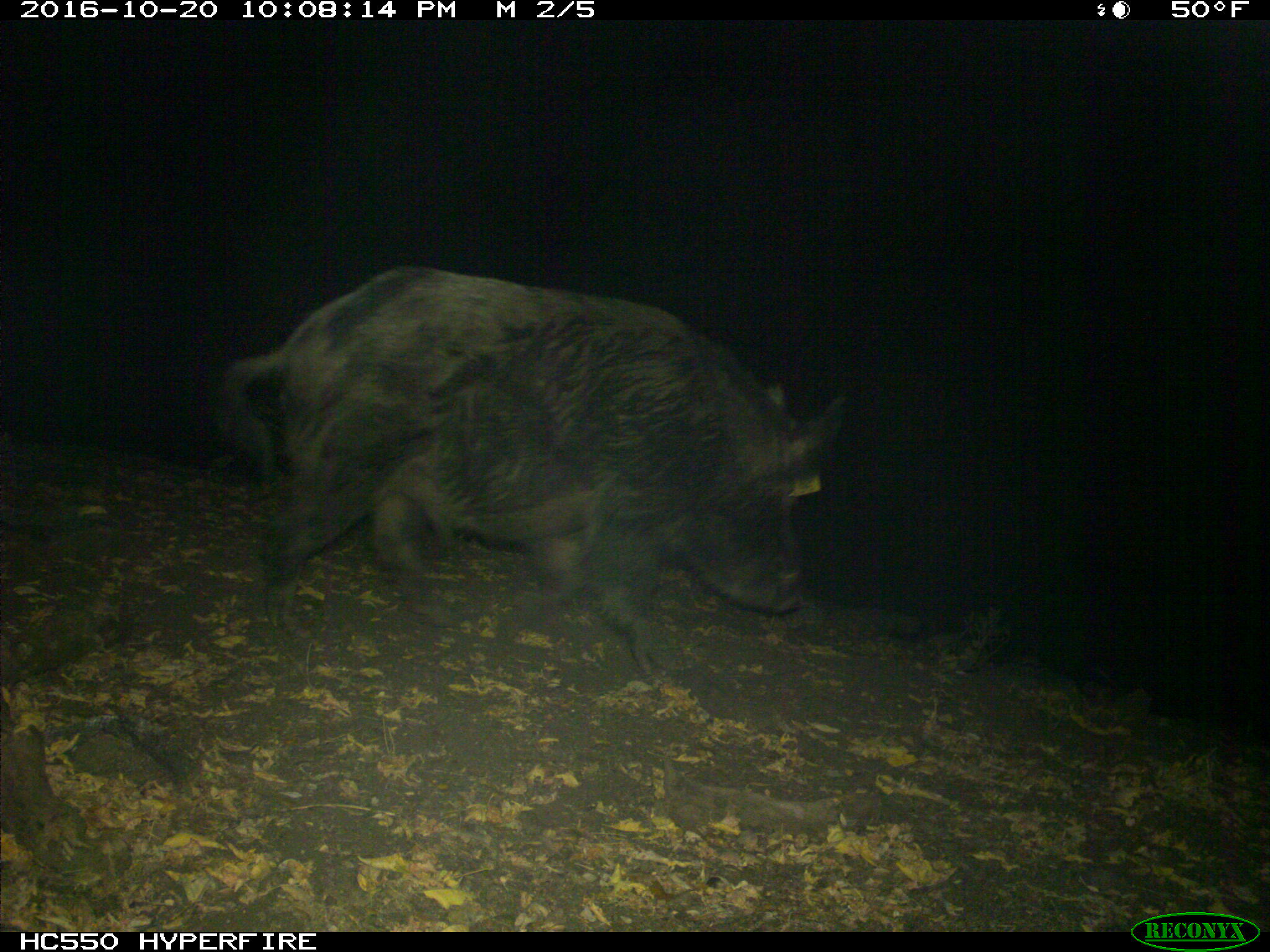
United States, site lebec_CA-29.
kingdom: Animalia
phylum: Chordata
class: Mammalia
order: Artiodactyla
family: Suidae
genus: Sus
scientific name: Sus scrofa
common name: wild boar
Sus scrofa (wild boar).